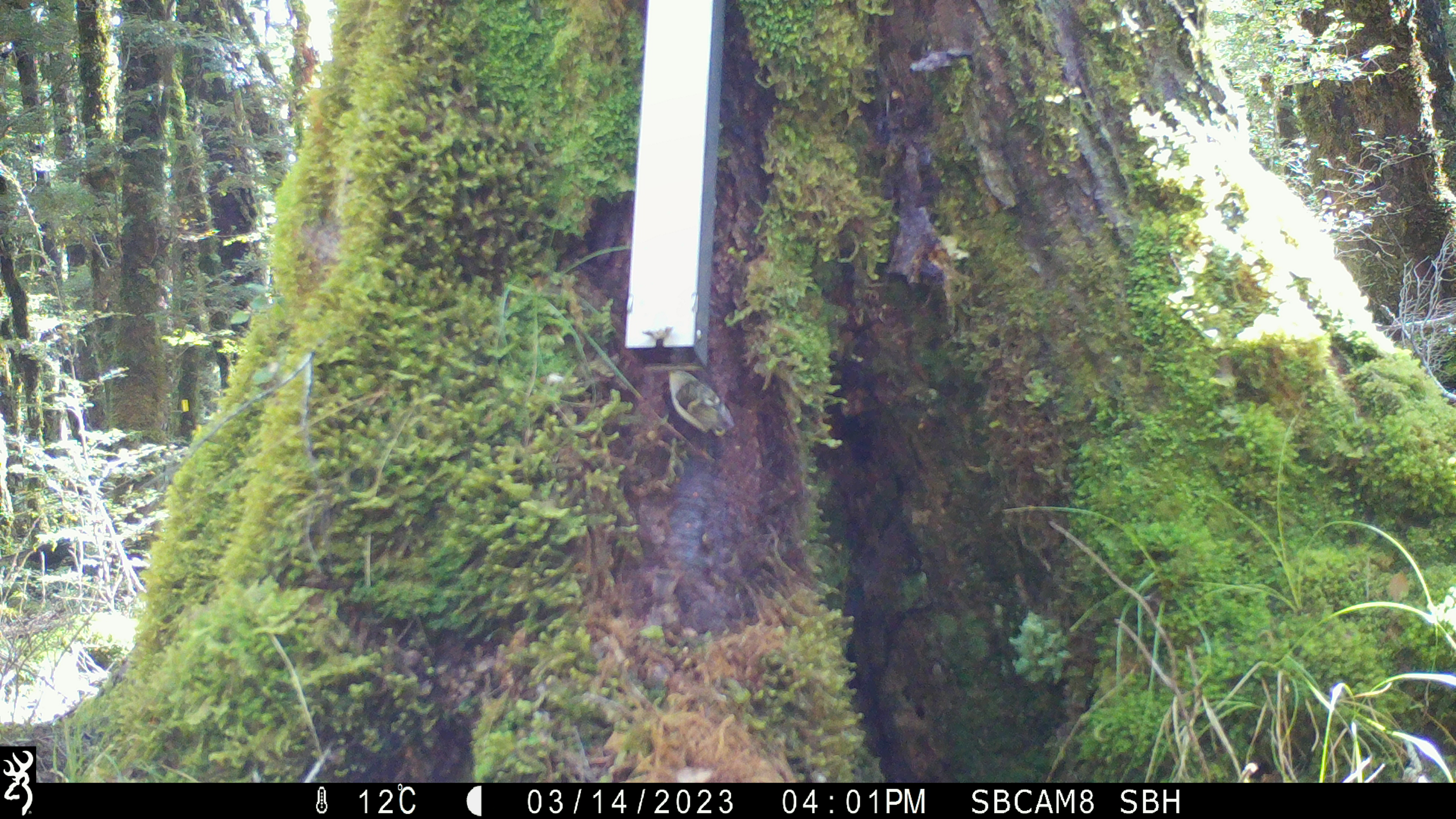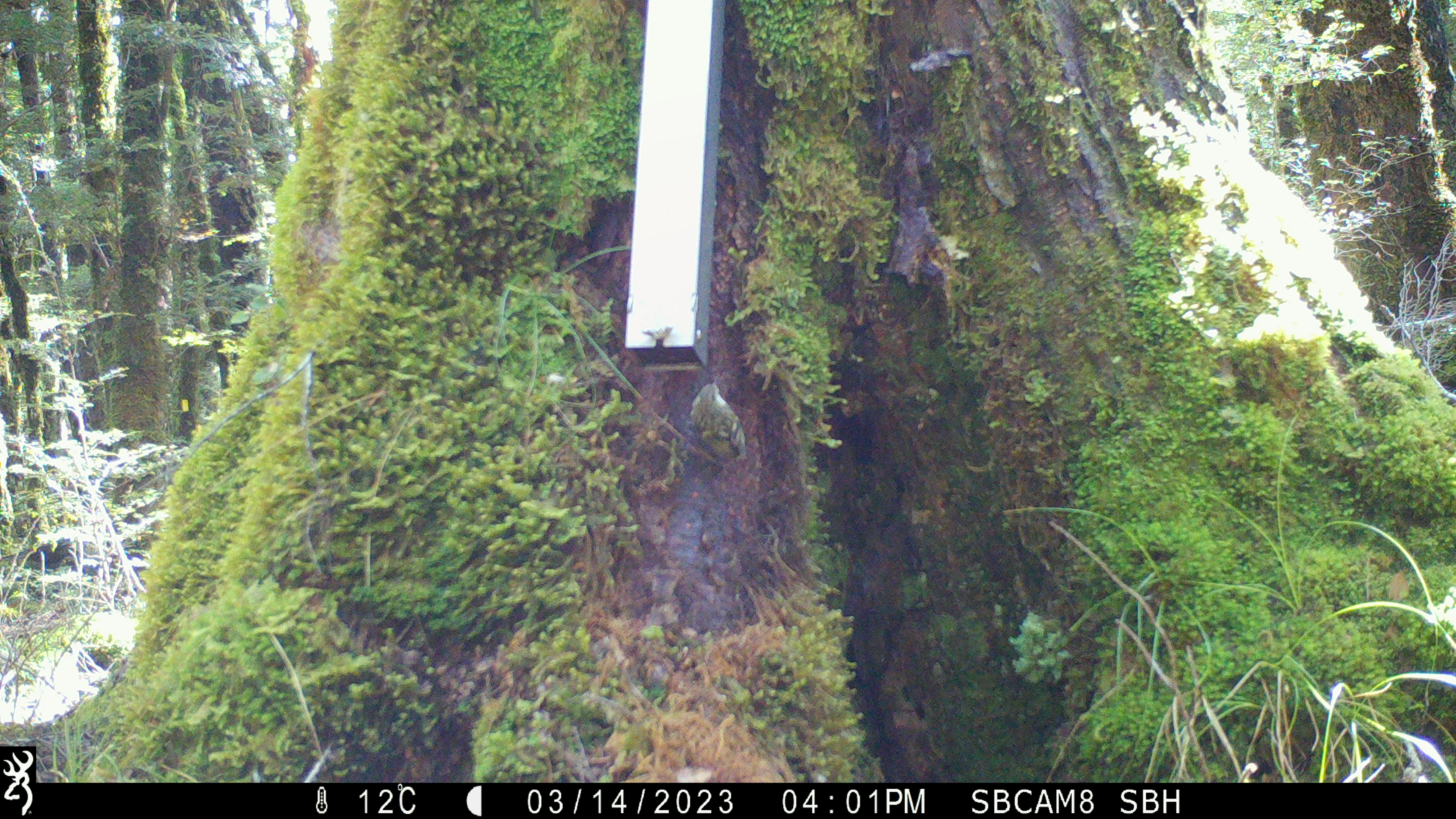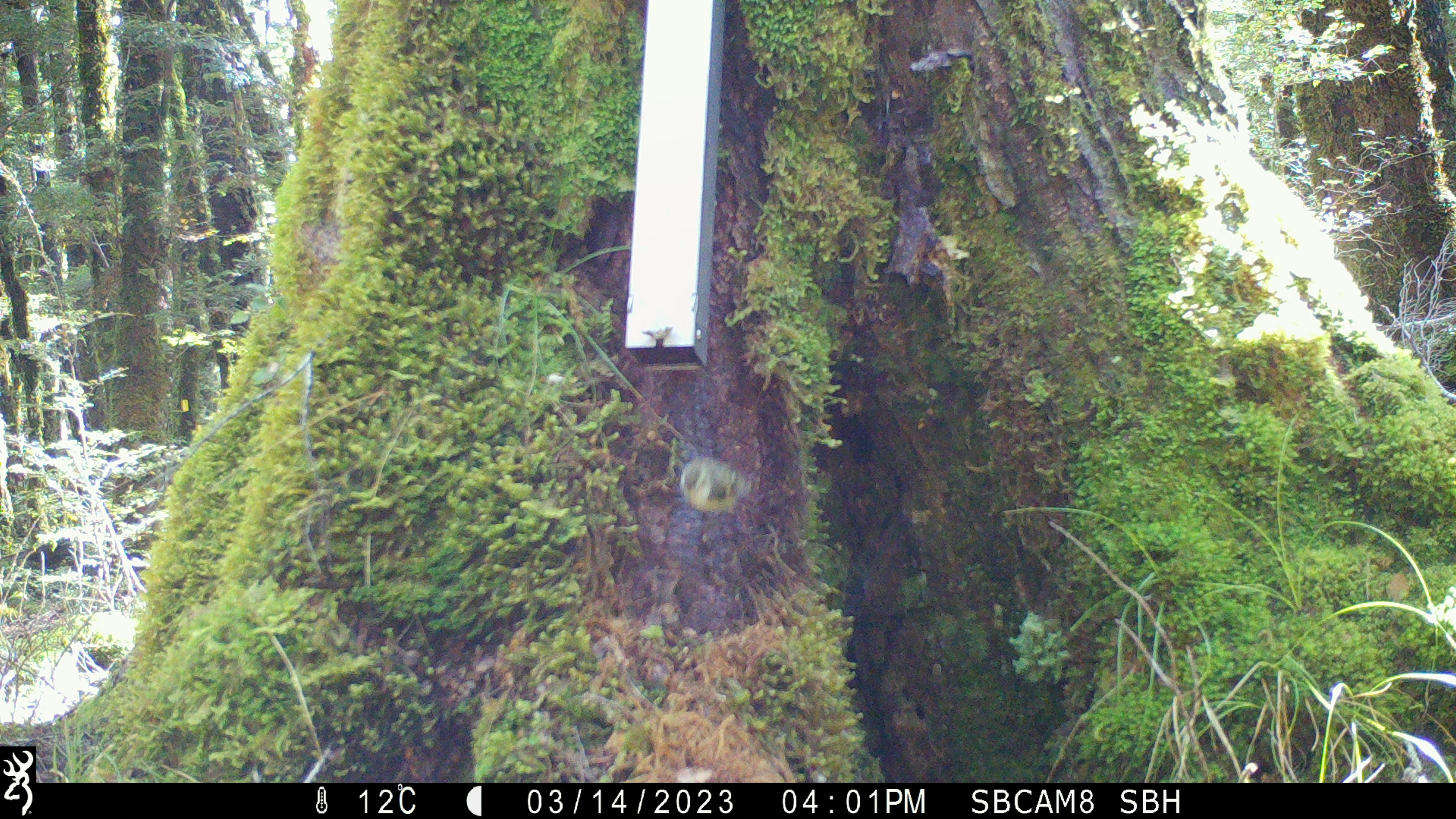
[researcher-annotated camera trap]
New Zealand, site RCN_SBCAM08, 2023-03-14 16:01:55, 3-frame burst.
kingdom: Animalia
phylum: Chordata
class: Aves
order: Passeriformes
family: Acanthisittidae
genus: Acanthisitta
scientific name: Acanthisitta chloris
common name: rifleman